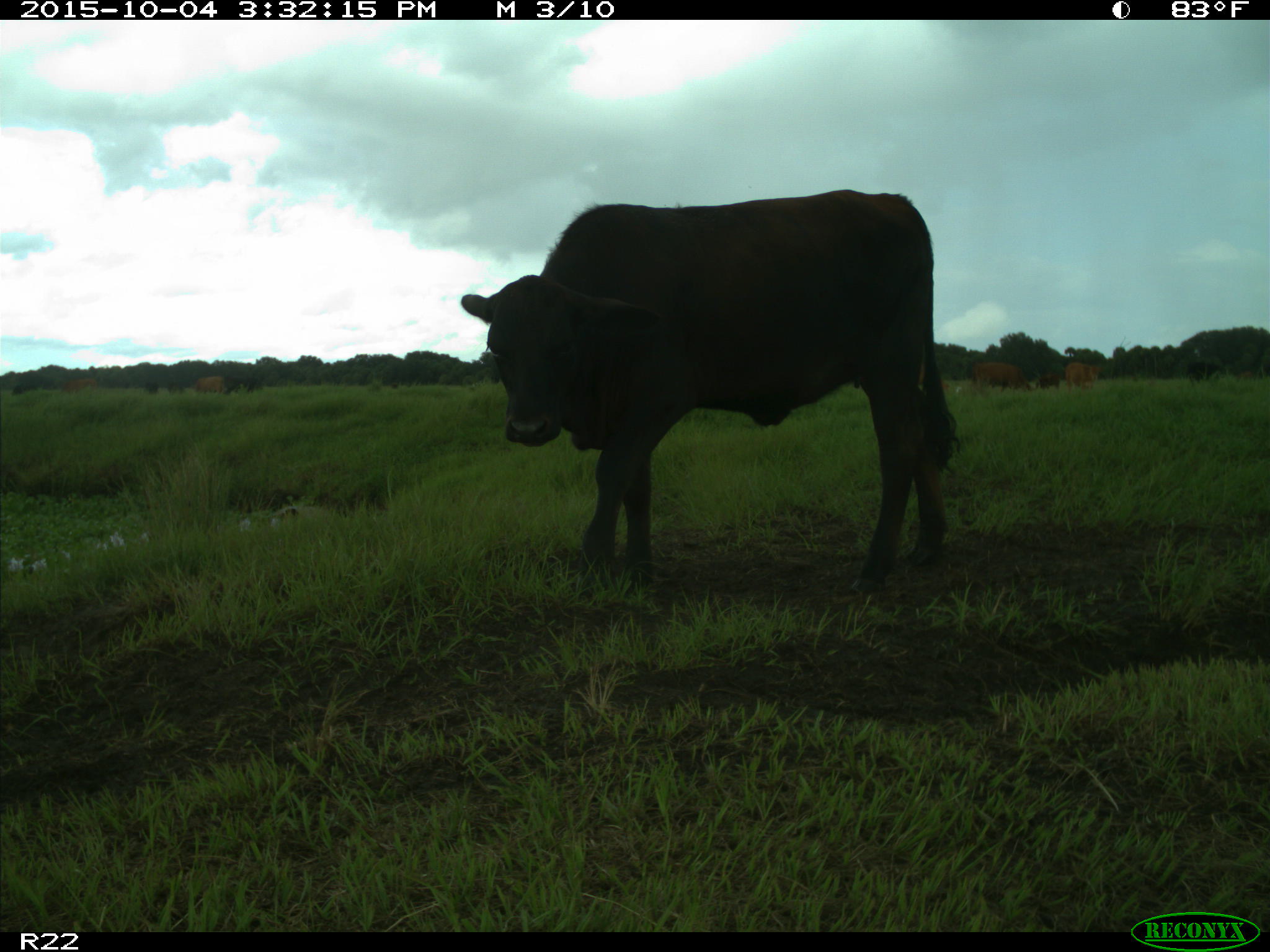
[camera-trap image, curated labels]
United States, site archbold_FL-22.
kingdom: Animalia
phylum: Chordata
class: Mammalia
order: Artiodactyla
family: Bovidae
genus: Bos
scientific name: Bos taurus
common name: domestic cow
Bos taurus (domestic cow).